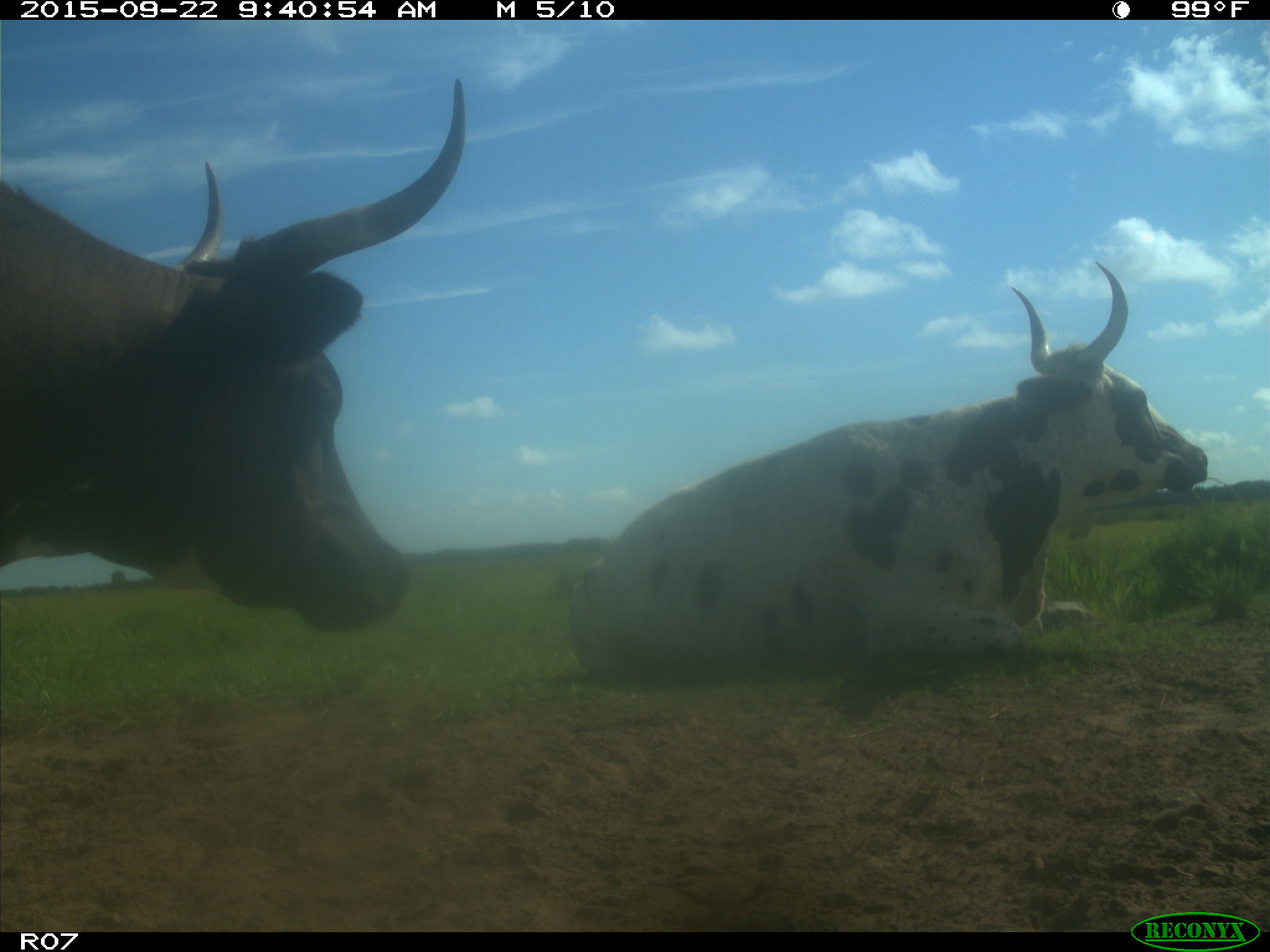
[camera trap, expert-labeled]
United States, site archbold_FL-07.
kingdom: Animalia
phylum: Chordata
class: Mammalia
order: Artiodactyla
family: Bovidae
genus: Bos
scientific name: Bos taurus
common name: domestic cow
Bos taurus (domestic cow).